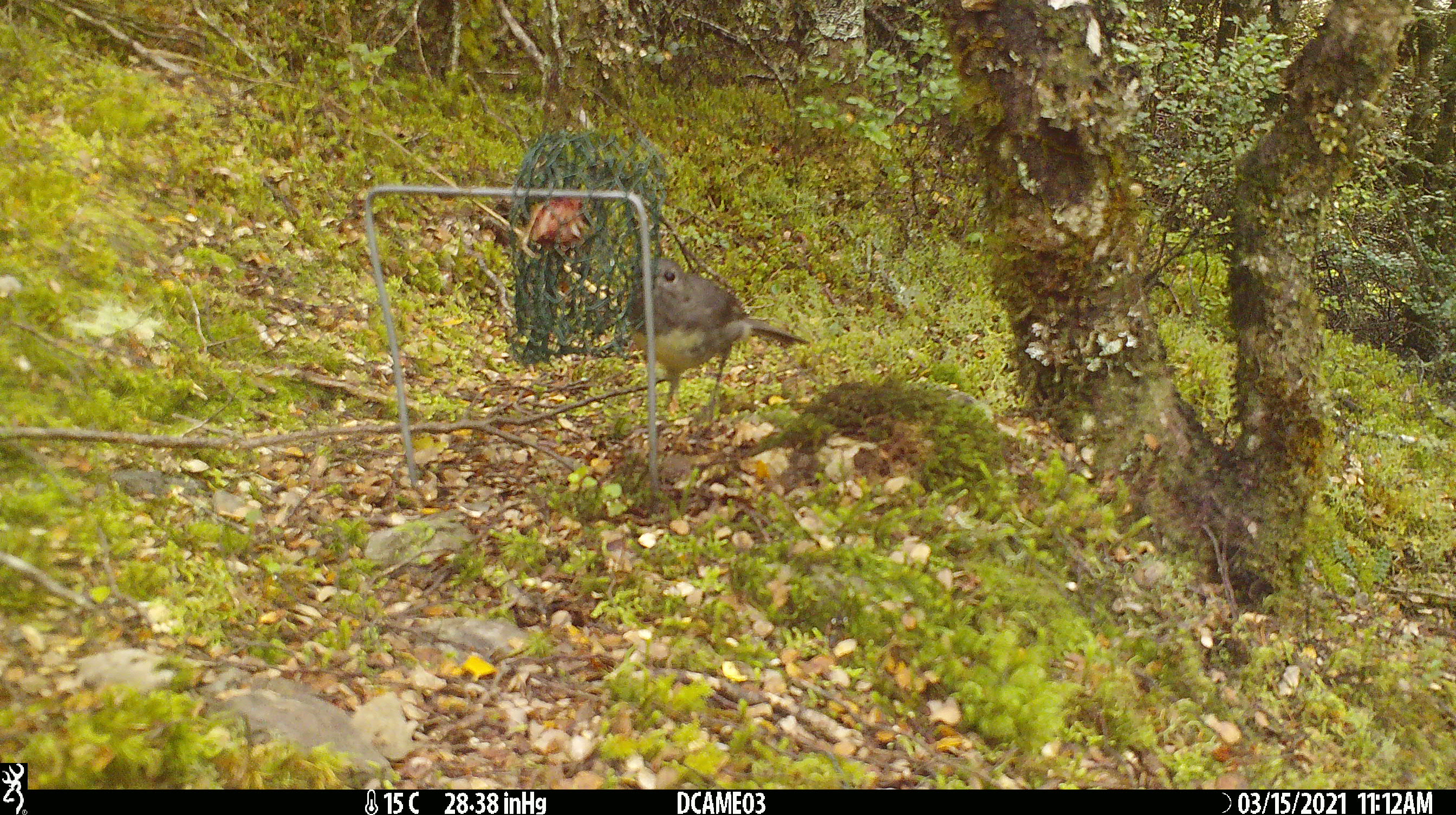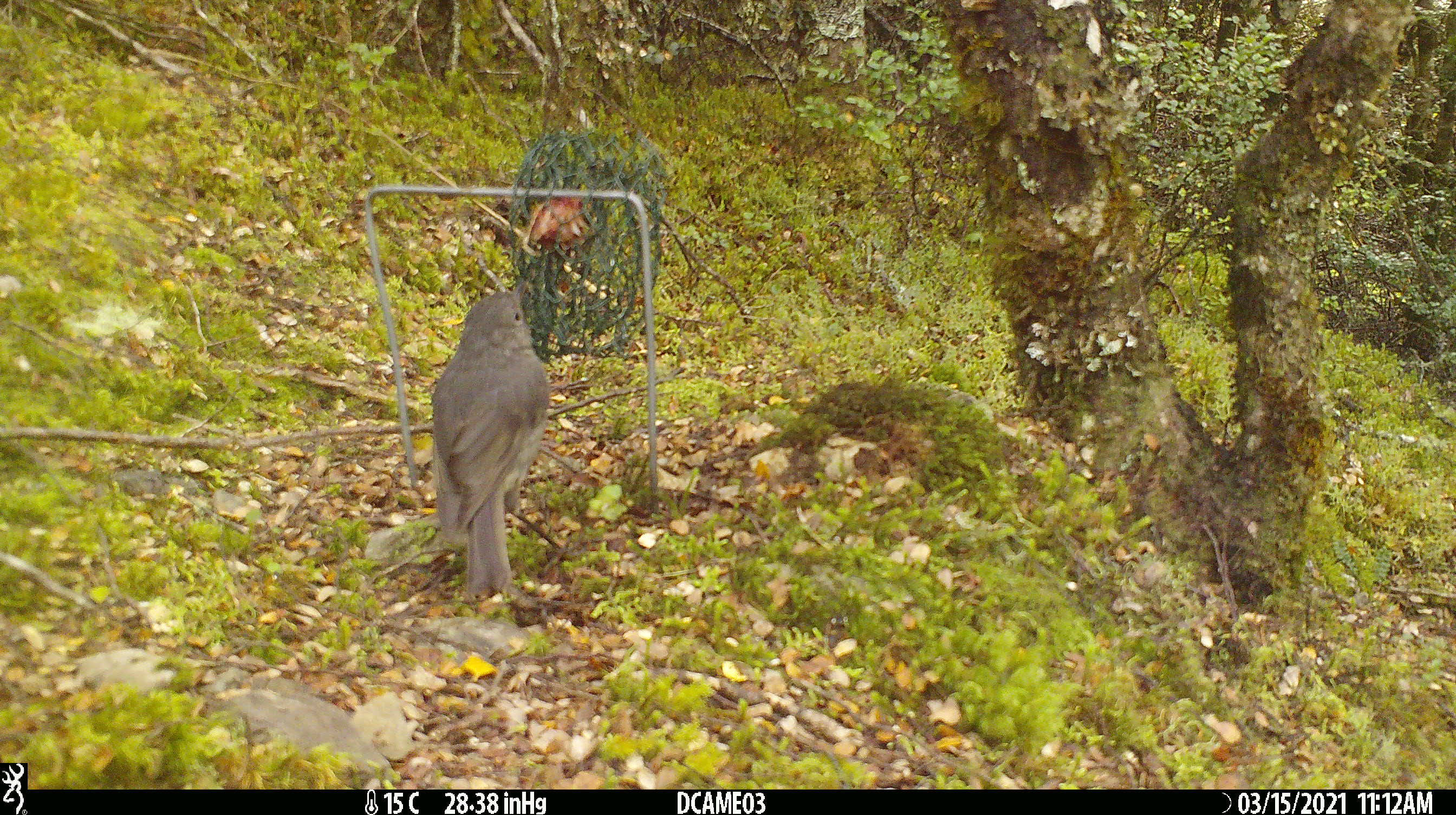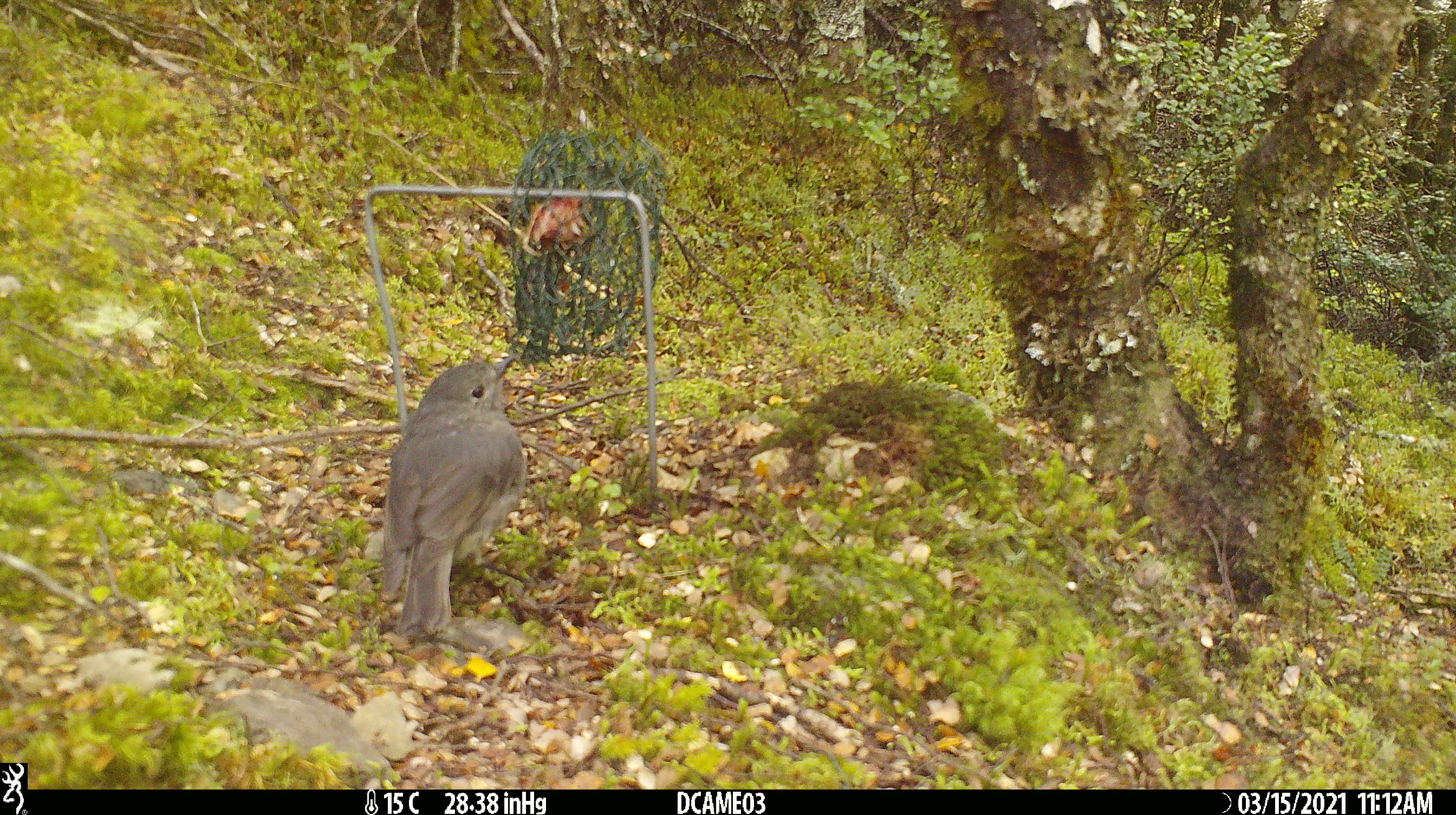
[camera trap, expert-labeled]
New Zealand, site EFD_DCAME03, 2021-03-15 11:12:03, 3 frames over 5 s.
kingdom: Animalia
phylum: Chordata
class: Aves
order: Passeriformes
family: Petroicidae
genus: Petroica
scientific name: Petroica australis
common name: new zealand robin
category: robin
Robin (new zealand robin) (Petroica australis).